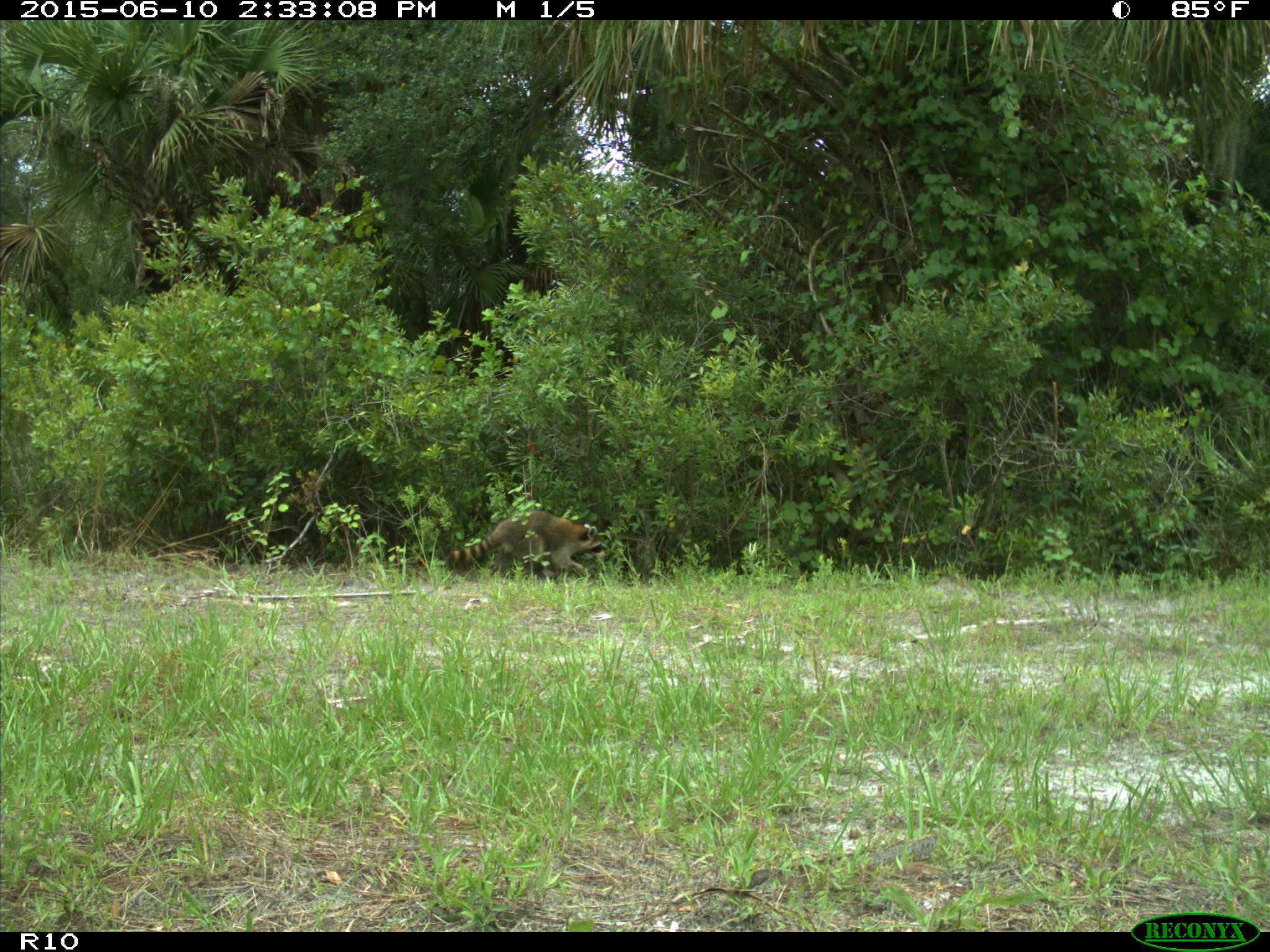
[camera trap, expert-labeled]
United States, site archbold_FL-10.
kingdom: Animalia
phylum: Chordata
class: Mammalia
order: Carnivora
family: Procyonidae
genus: Procyon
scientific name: Procyon lotor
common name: common raccoon